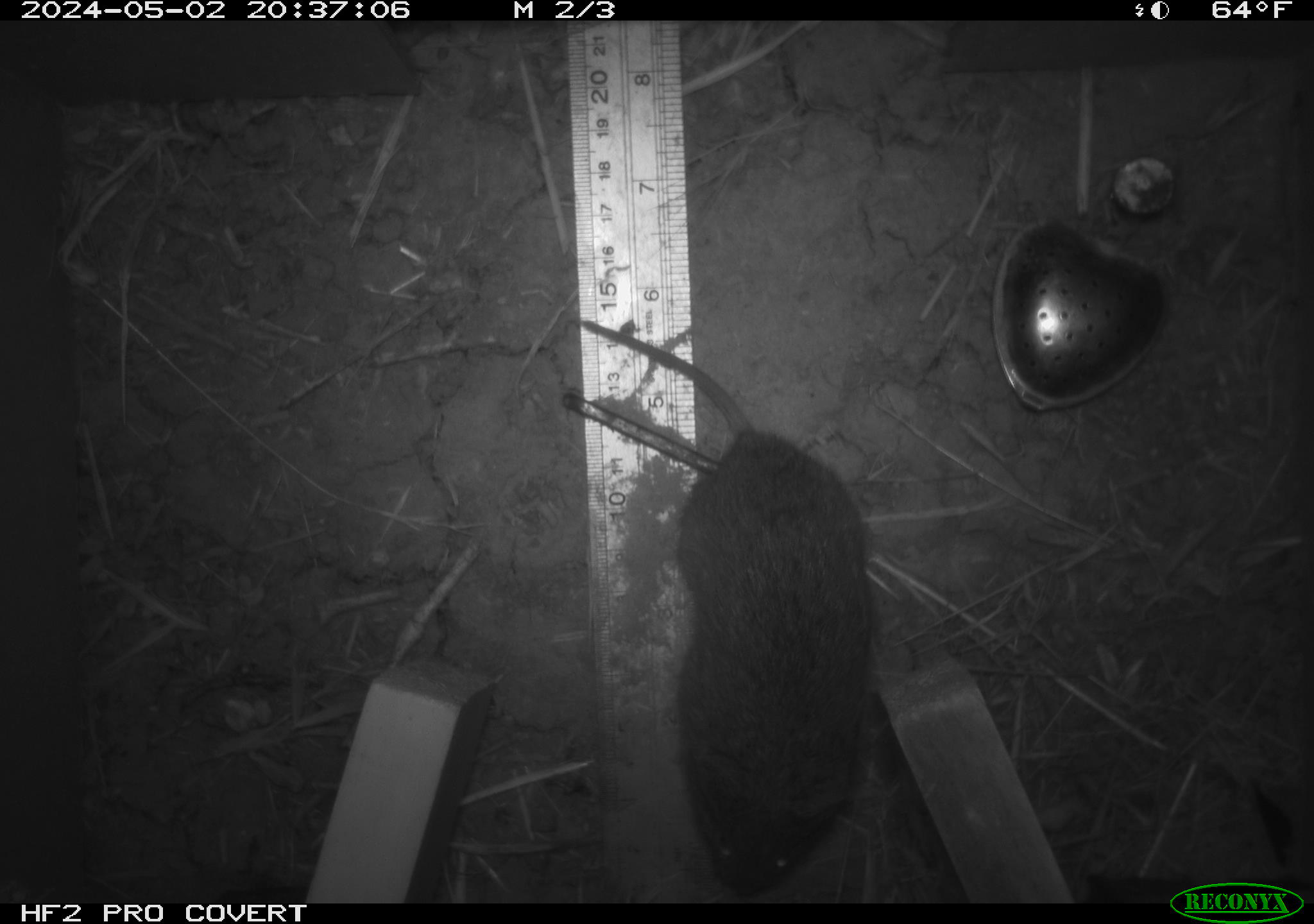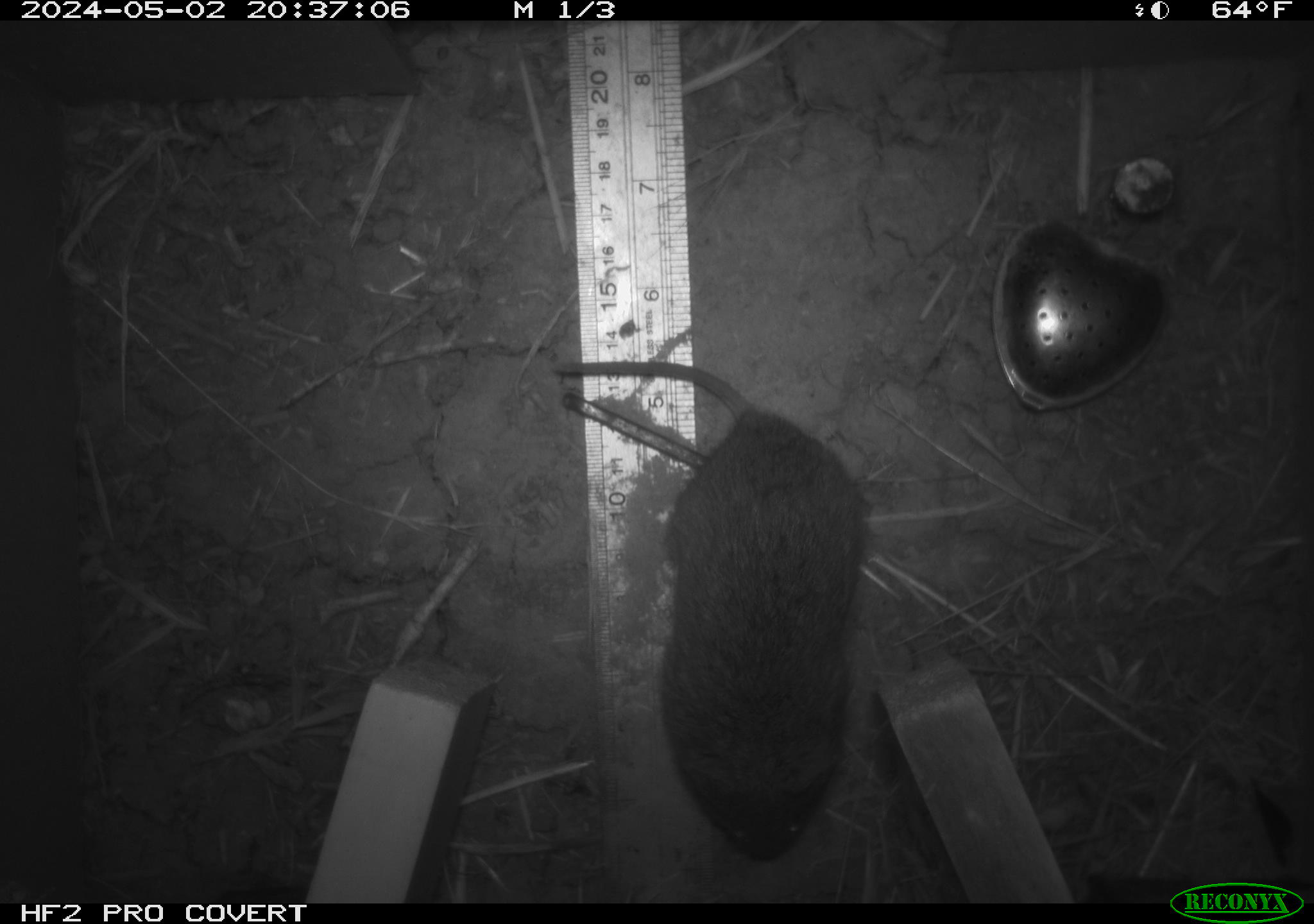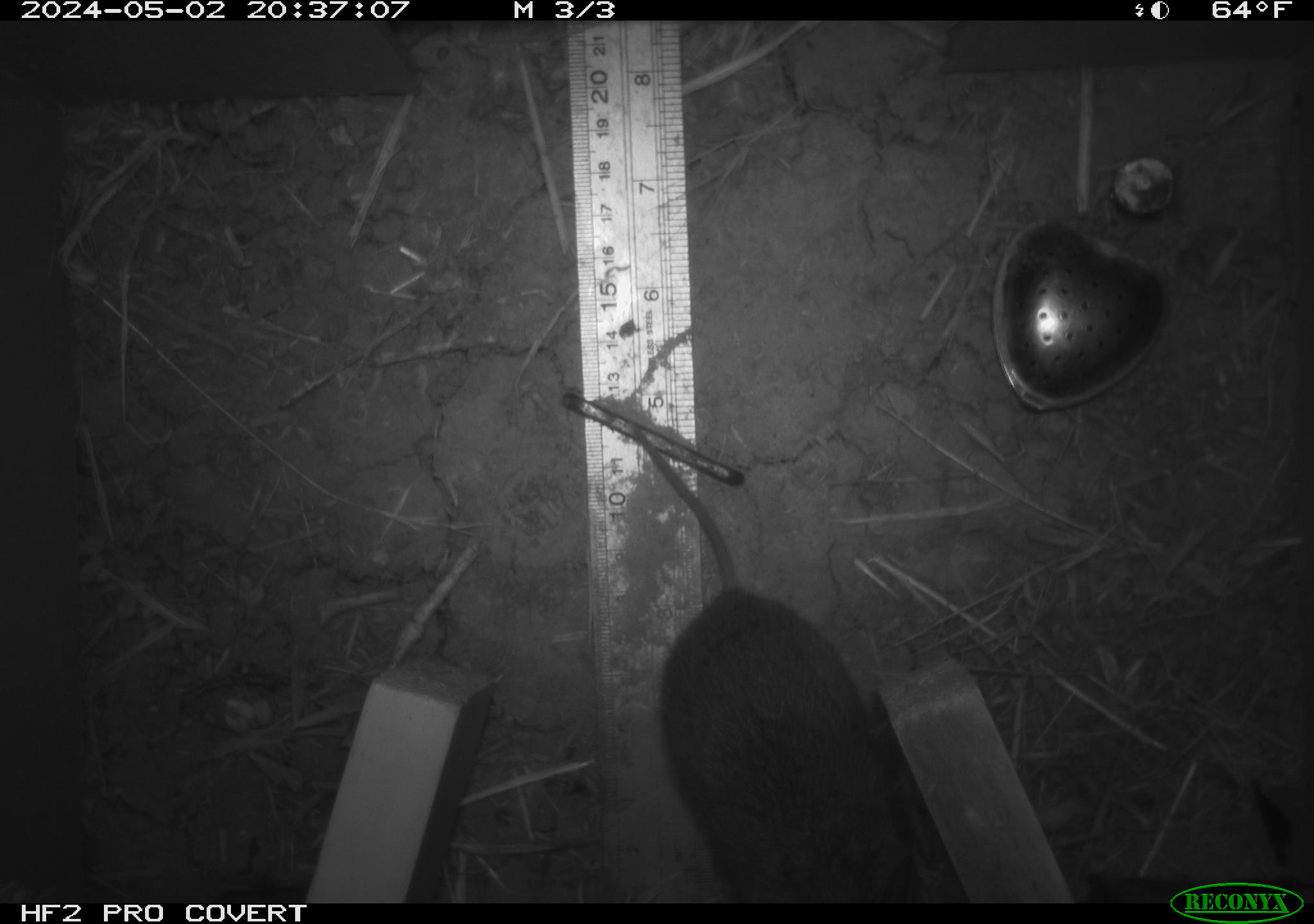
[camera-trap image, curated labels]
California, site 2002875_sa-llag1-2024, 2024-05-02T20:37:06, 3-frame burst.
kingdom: Animalia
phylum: Chordata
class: Mammalia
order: Rodentia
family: Cricetidae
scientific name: Arvicolinae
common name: voles, lemmings, and muskrats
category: arvicolinae subfamily